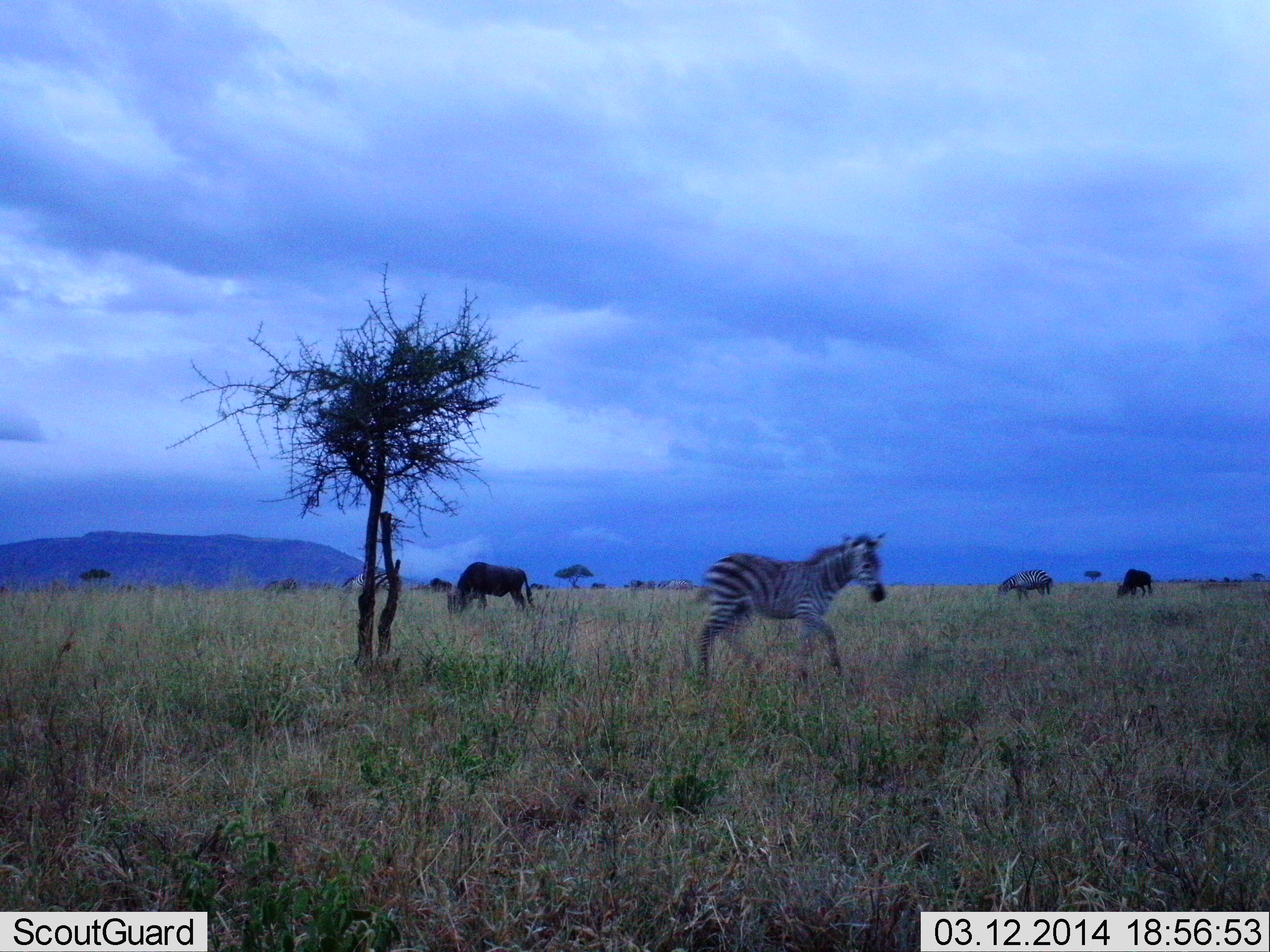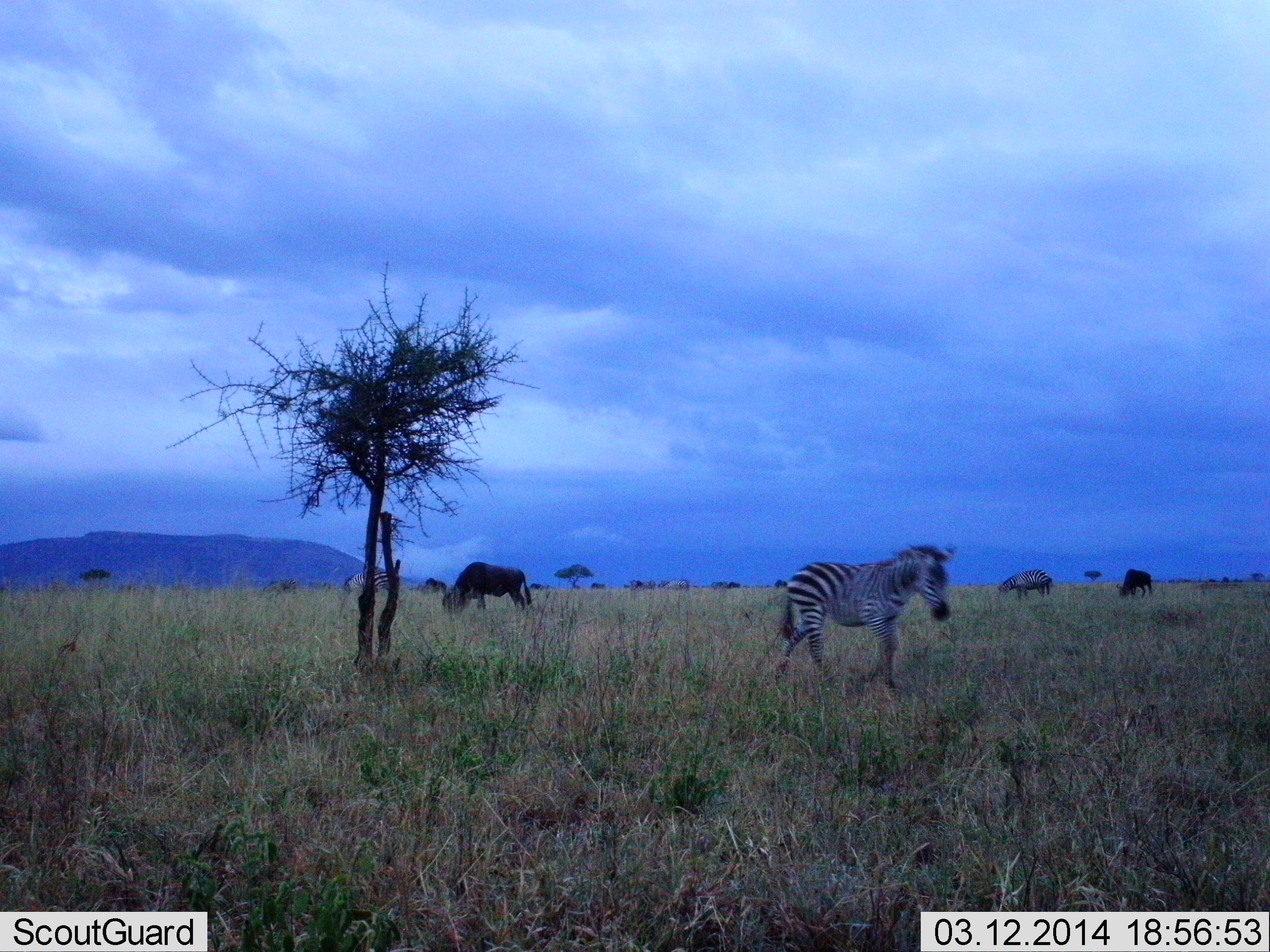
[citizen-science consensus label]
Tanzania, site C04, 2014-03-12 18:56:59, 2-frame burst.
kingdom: Animalia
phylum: Chordata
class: Mammalia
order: Artiodactyla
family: Bovidae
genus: Connochaetes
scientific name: Connochaetes taurinus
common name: blue wildebeest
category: wildebeest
Wildebeest (blue wildebeest) (Connochaetes taurinus), count 4. Behavior (volunteer vote fractions): standing 27%, resting 0%, moving 45%, interacting 0%. Young present (vote fraction): 0%. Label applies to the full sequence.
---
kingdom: Animalia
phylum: Chordata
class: Mammalia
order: Perissodactyla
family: Equidae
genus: Equus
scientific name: Equus quagga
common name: plains zebra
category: zebra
Zebra (plains zebra) (Equus quagga), count 1. Behavior (volunteer vote fractions): standing 8%, resting 0%, moving 100%, interacting 0%. Young present (vote fraction): 15%. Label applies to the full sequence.